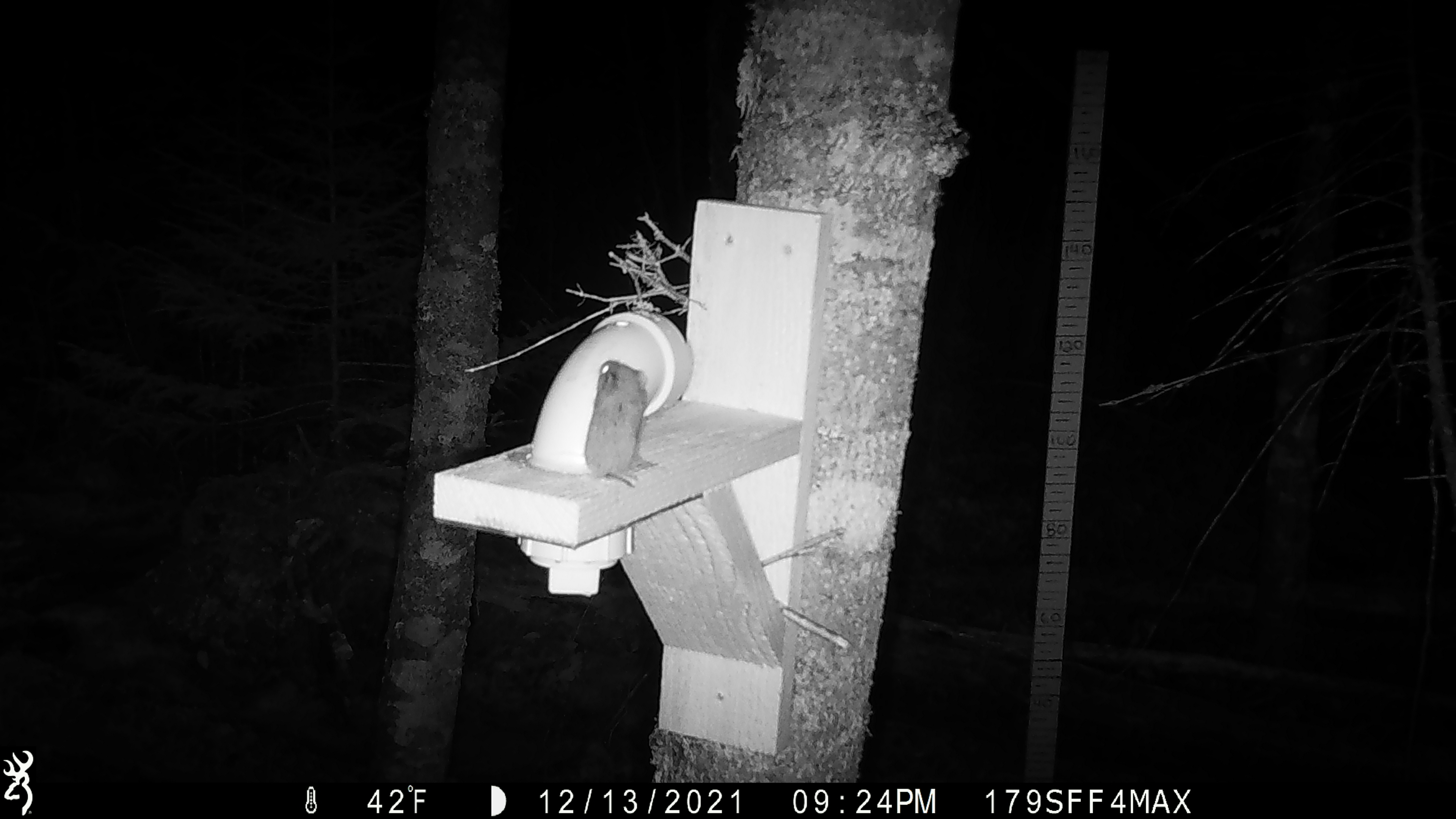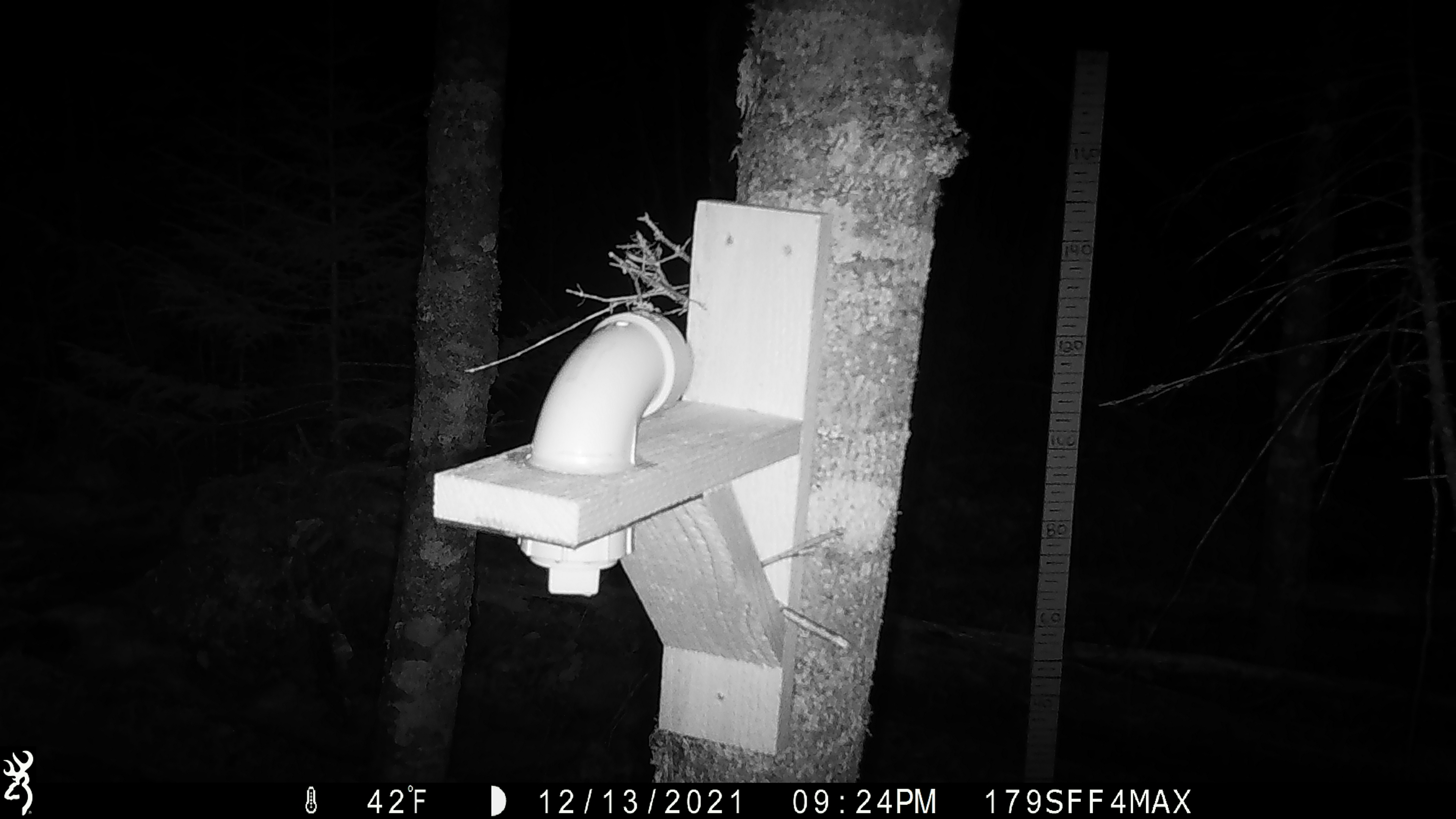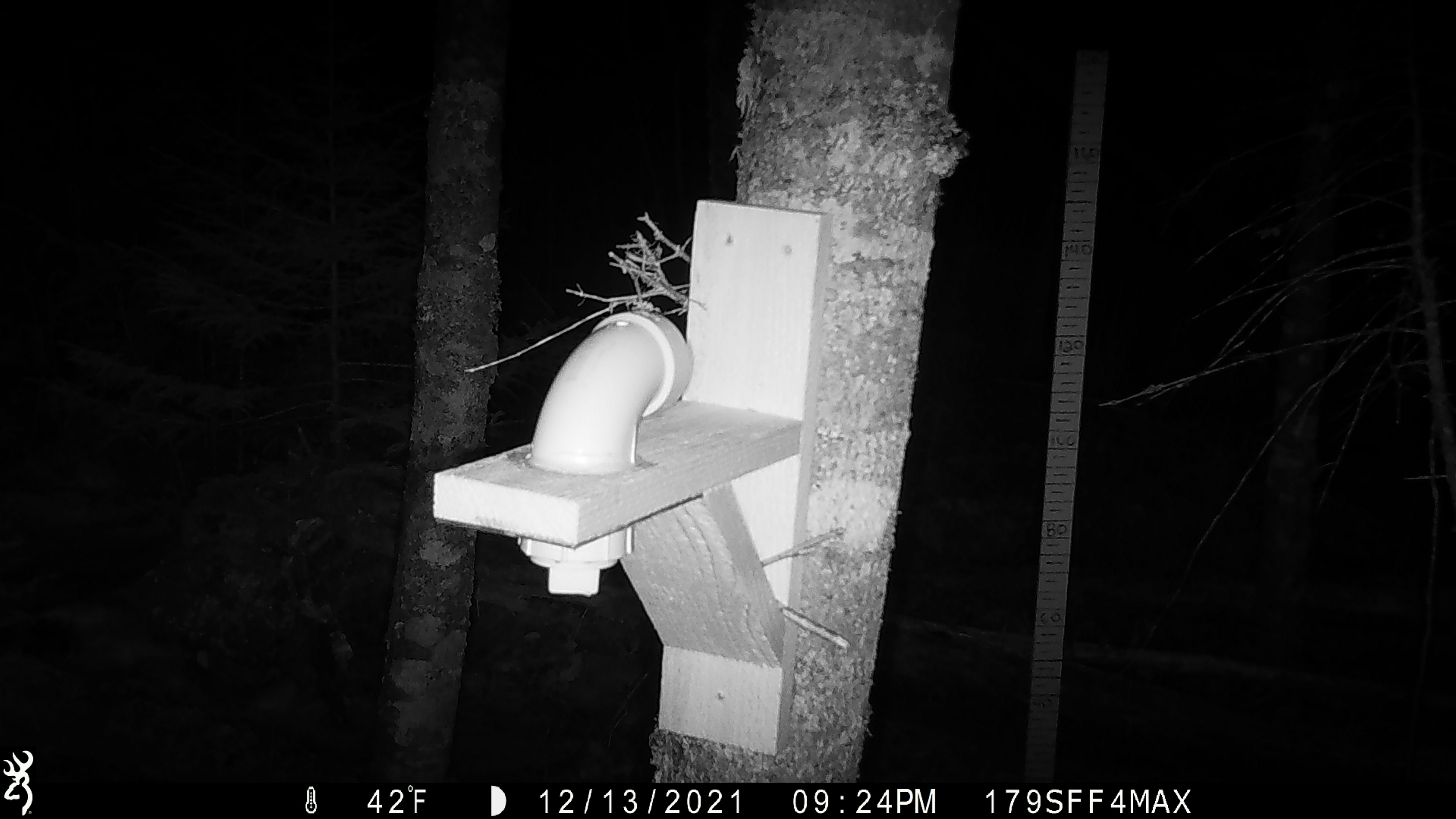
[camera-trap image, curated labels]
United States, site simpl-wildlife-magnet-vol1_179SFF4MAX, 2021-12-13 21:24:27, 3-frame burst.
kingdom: Animalia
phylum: Chordata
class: Mammalia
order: Rodentia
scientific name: Rodentia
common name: mouse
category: mouse sp.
Mouse sp. (mouse) (Rodentia).